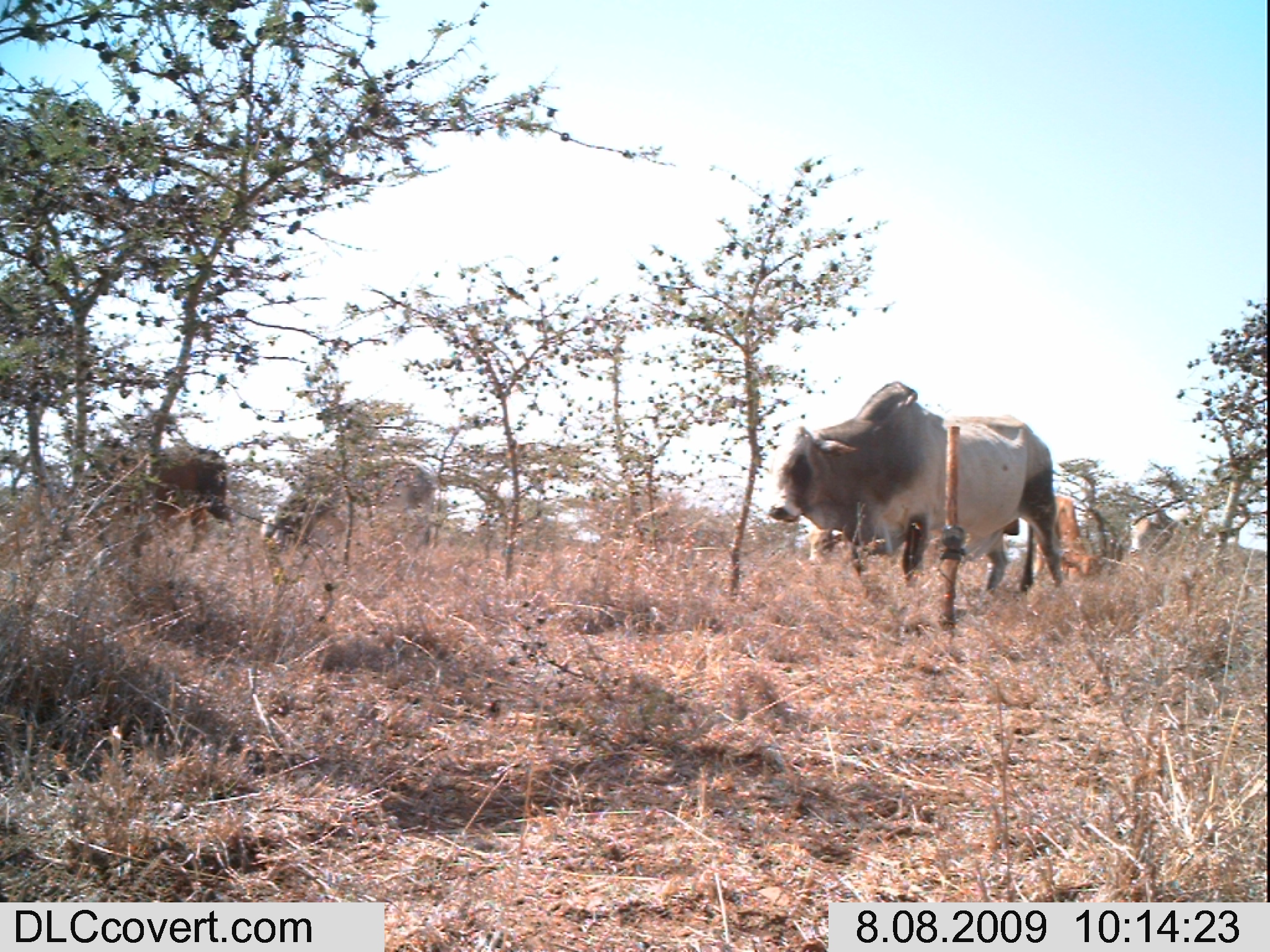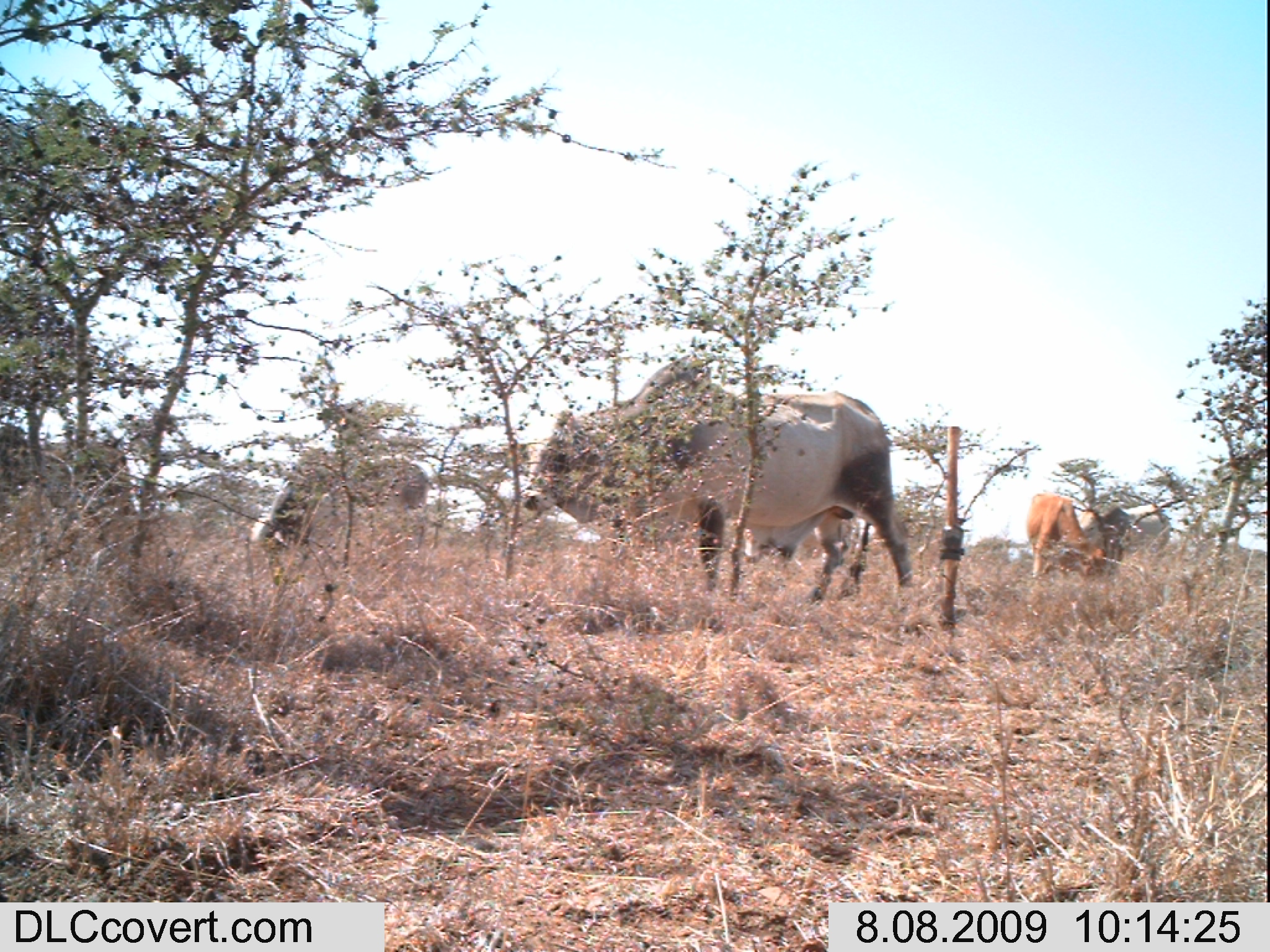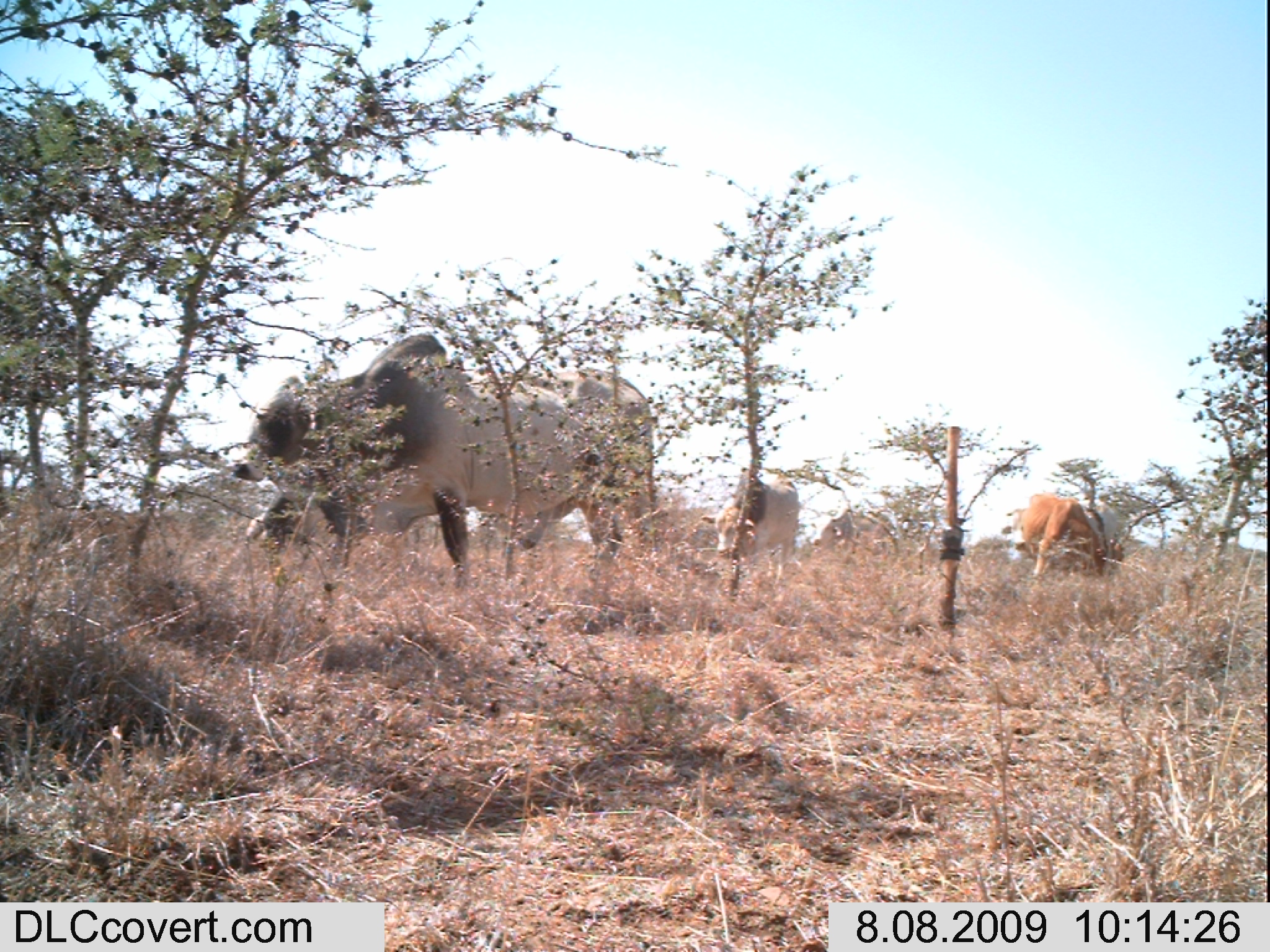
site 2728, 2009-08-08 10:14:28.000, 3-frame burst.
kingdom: Animalia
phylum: Chordata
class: Mammalia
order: Artiodactyla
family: Bovidae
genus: Bos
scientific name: Bos taurus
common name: domestic cattle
Bos taurus (domestic cattle), count 5.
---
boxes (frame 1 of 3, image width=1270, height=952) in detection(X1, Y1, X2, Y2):
bos taurus: detection(769, 380, 1065, 597); detection(273, 456, 434, 568); detection(83, 442, 237, 557); detection(1036, 488, 1102, 581); detection(1128, 494, 1188, 569); detection(808, 519, 859, 567)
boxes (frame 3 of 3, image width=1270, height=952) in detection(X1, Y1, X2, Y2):
bos taurus: detection(228, 330, 652, 575); detection(700, 468, 799, 567); detection(1018, 496, 1126, 585); detection(809, 504, 915, 555); detection(243, 492, 302, 552); detection(1091, 499, 1126, 548)